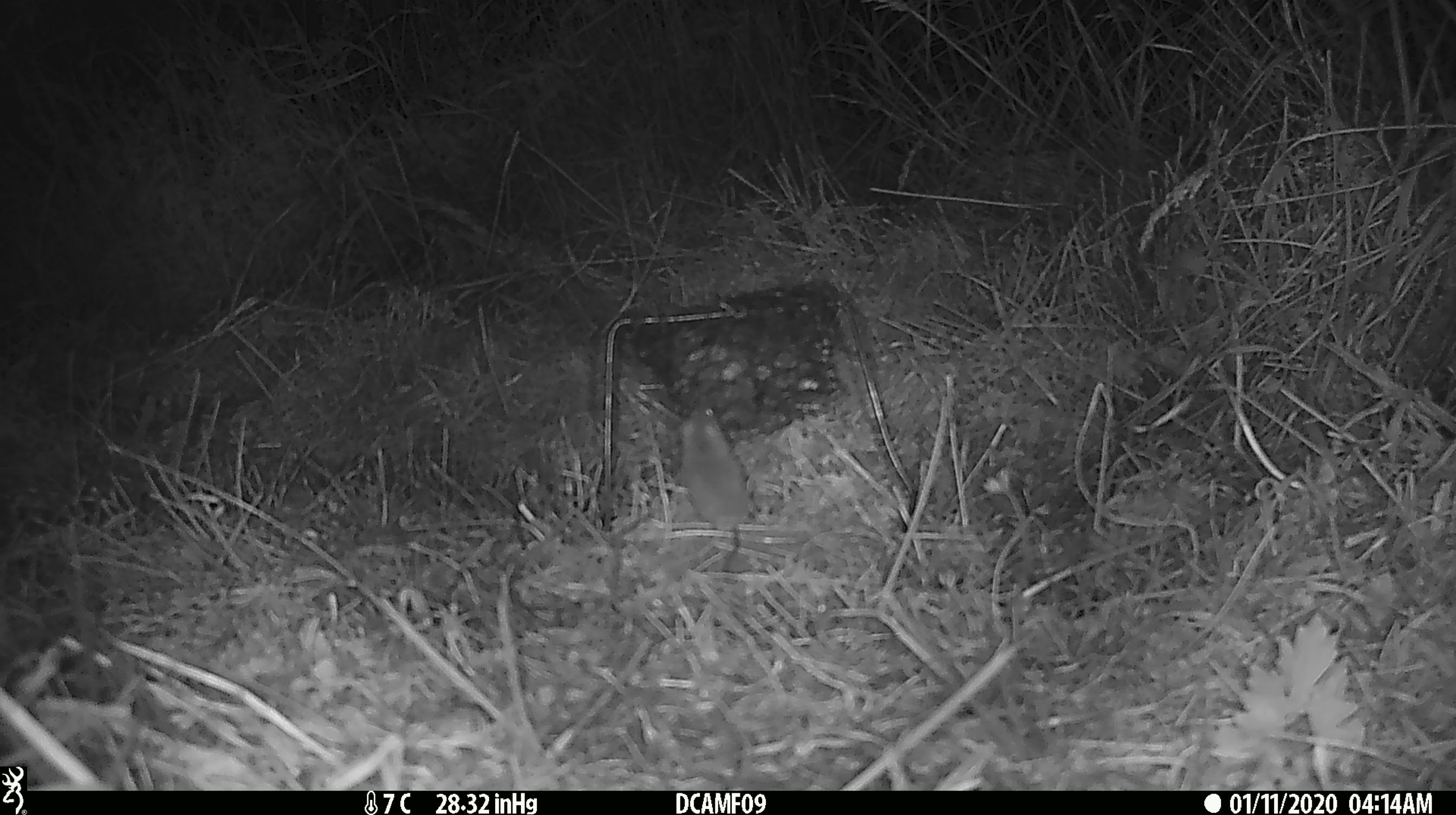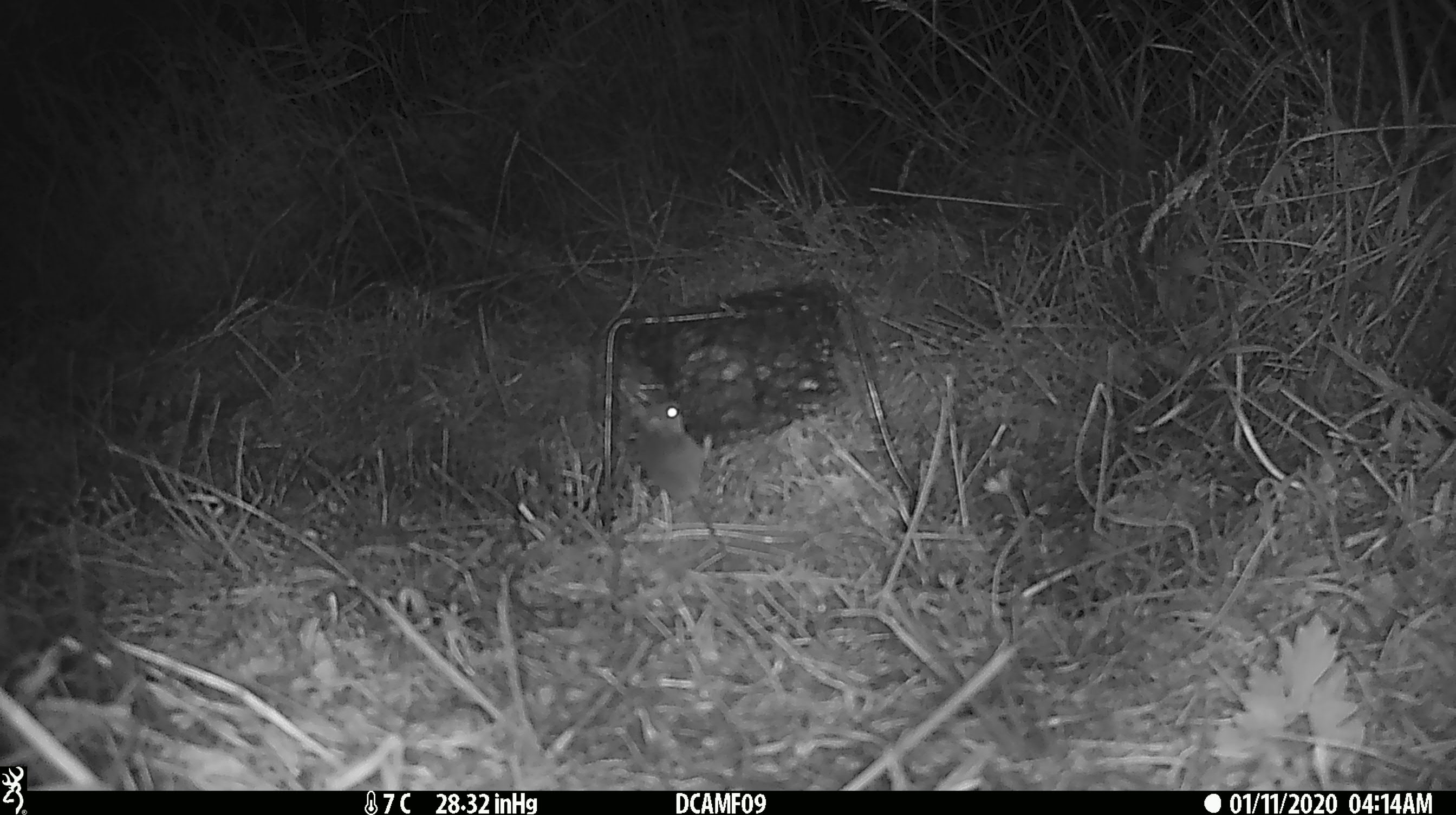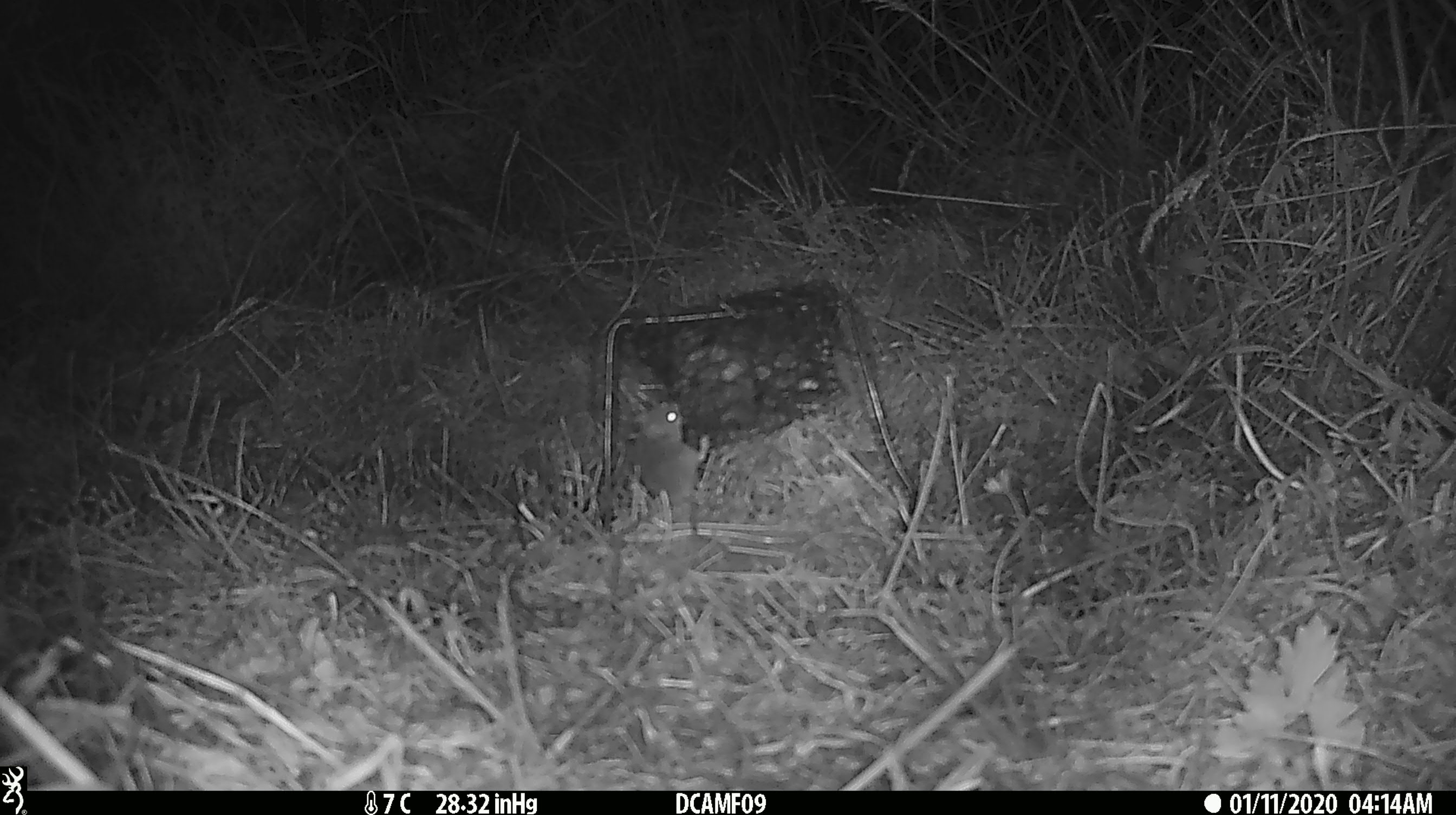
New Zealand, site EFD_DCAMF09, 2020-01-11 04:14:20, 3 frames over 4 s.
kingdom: Animalia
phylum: Chordata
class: Mammalia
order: Rodentia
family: Muridae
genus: Mus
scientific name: Mus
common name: mouse